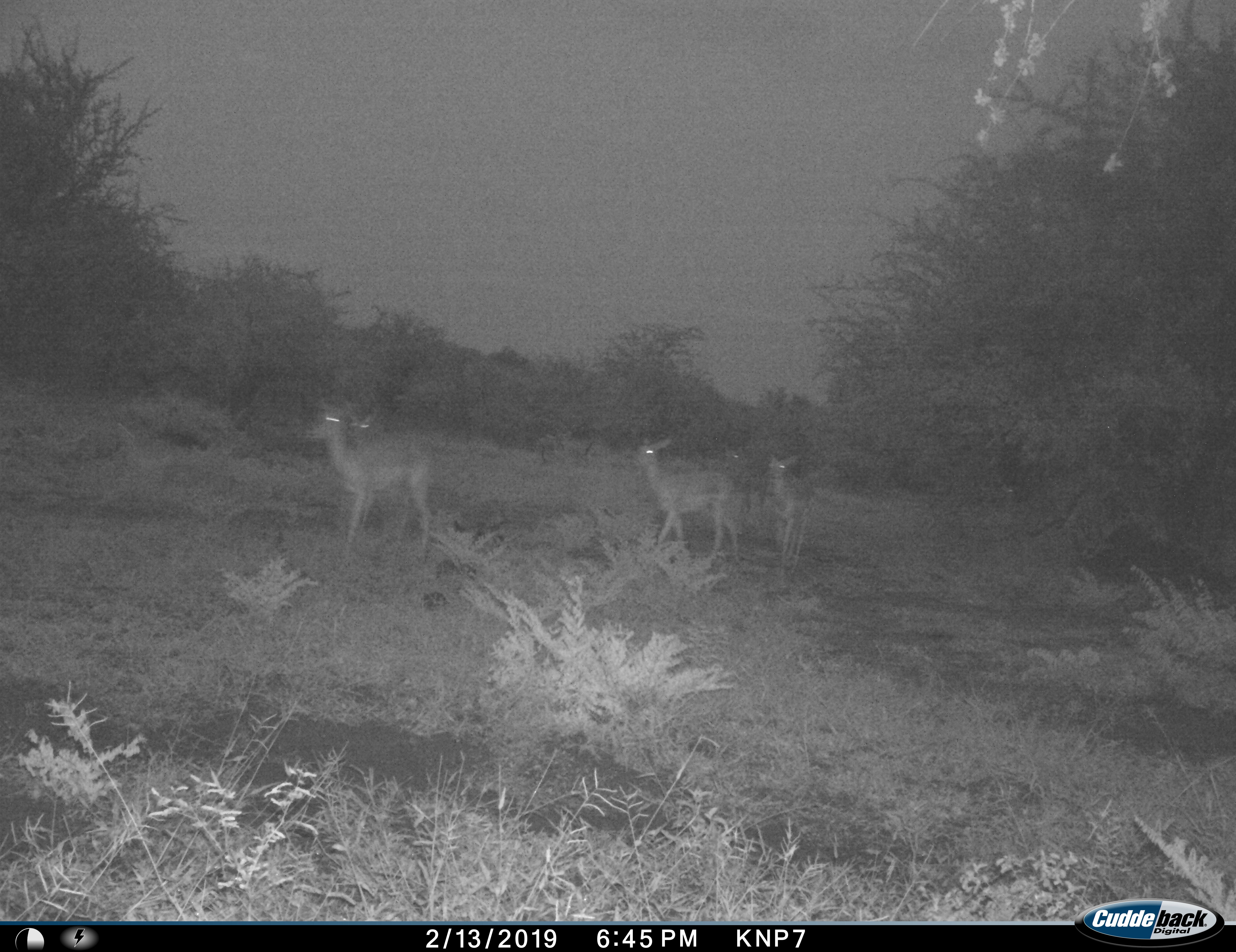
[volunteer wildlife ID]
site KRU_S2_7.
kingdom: Animalia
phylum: Chordata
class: Mammalia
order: Artiodactyla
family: Bovidae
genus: Aepyceros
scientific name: Aepyceros melampus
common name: impala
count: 5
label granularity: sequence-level